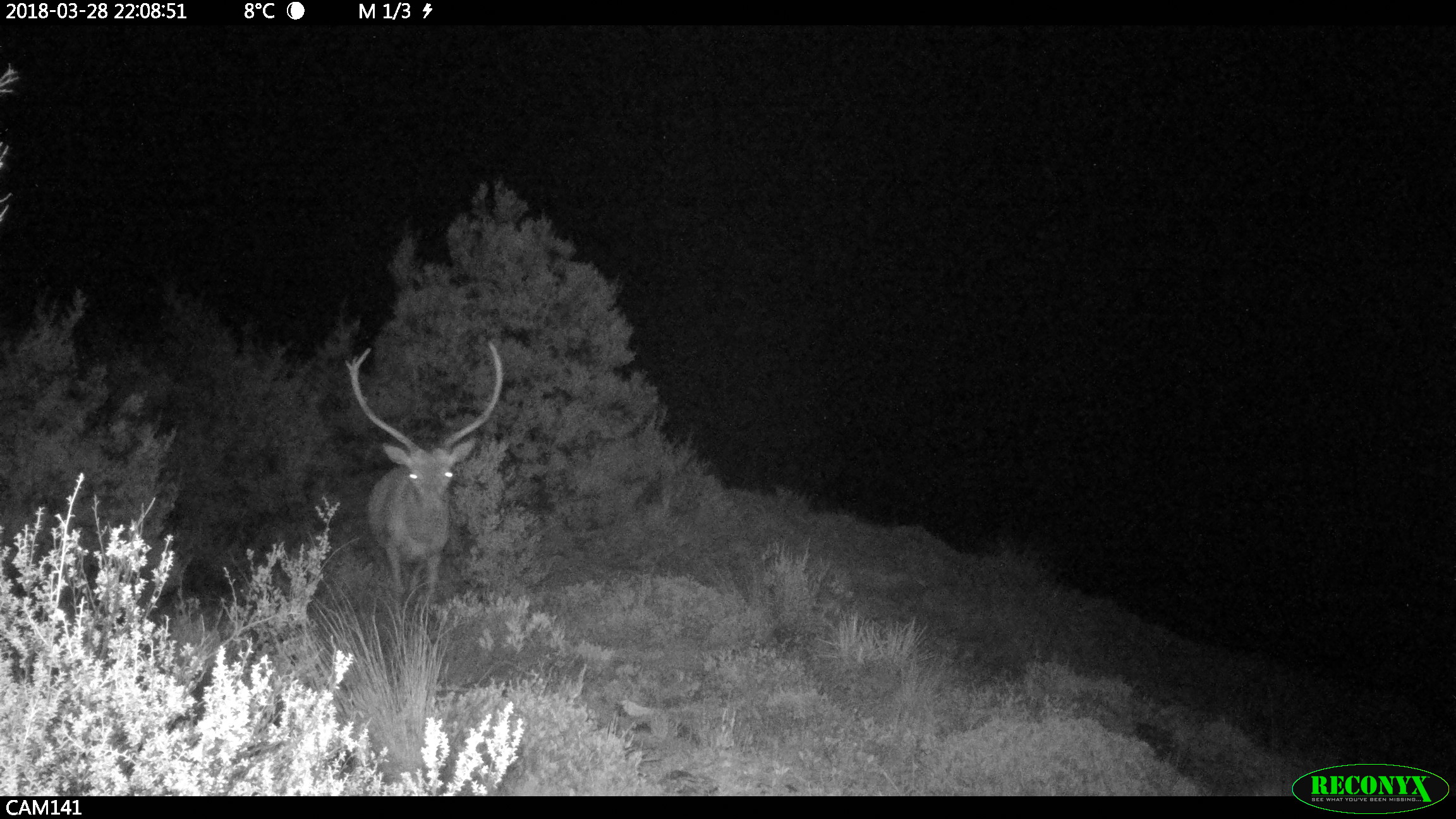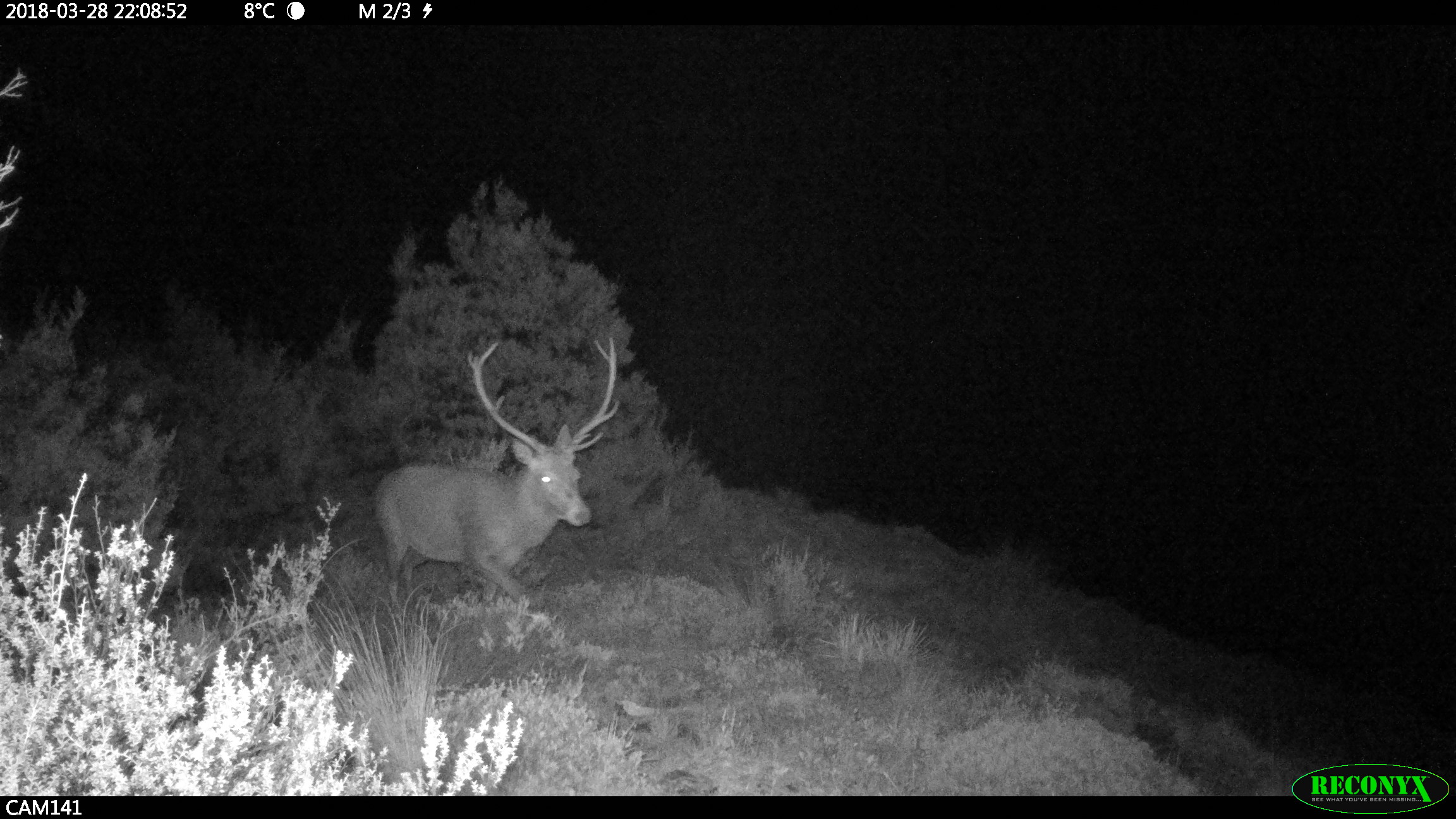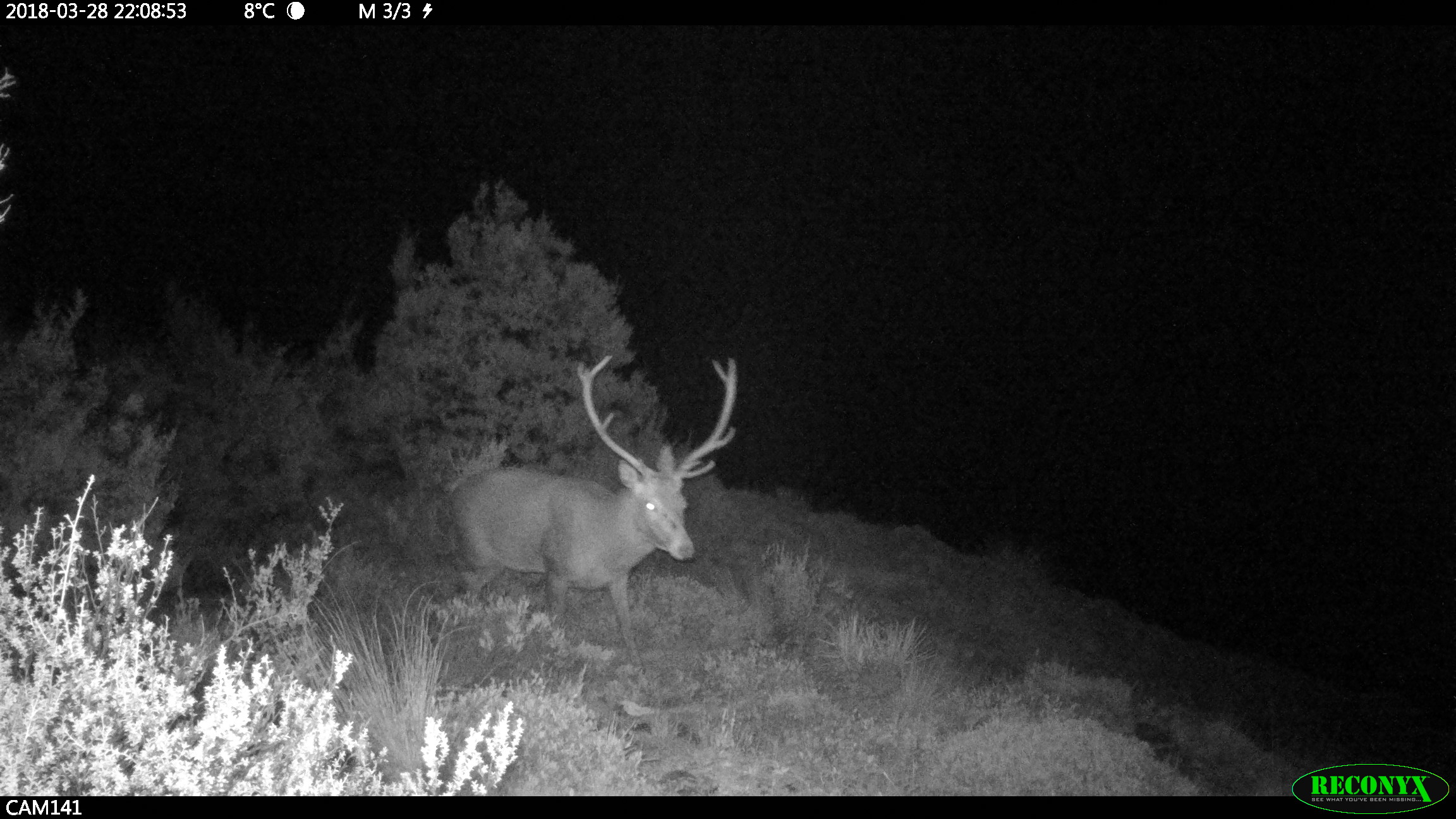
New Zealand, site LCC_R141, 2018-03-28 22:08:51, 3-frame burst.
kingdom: Animalia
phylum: Chordata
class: Mammalia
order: Artiodactyla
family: Cervidae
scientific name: Cervidae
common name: deer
Deer (Cervidae).